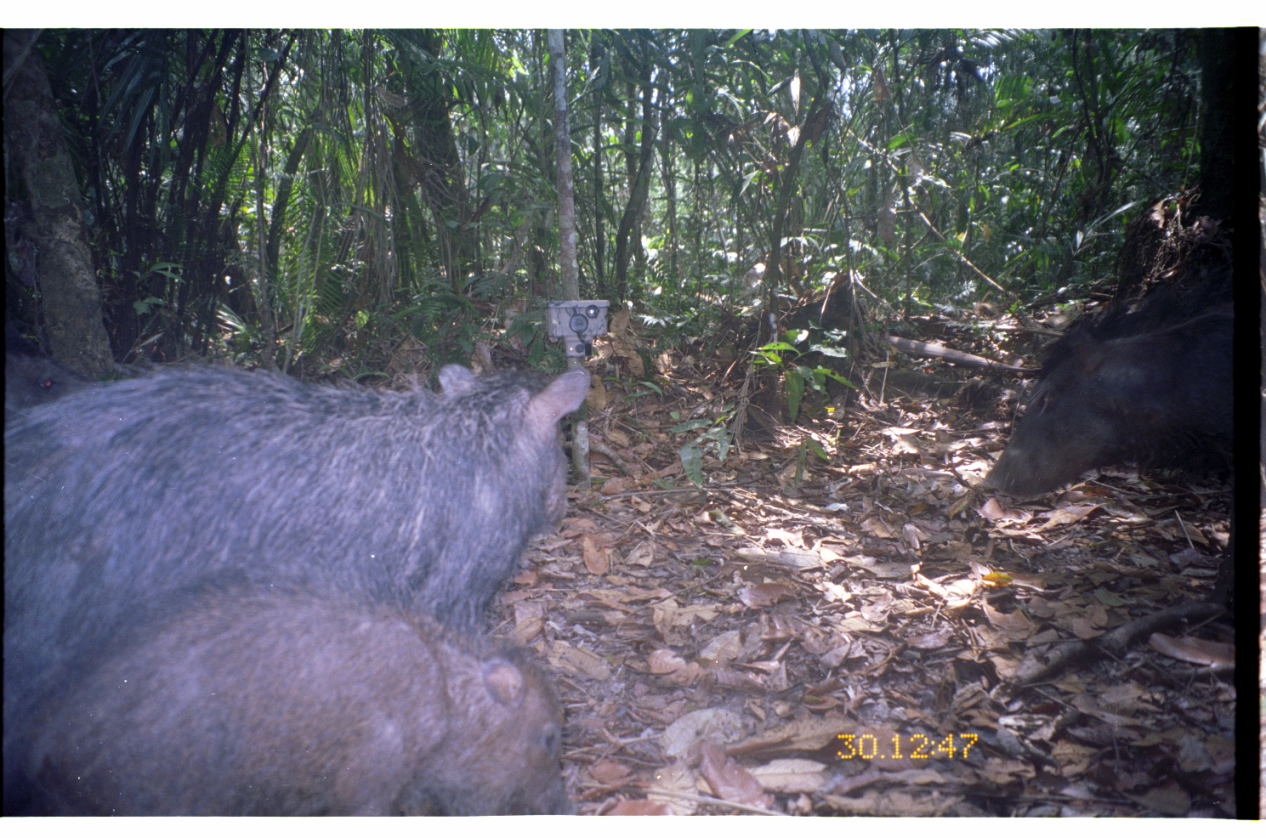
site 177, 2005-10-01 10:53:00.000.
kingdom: Animalia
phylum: Chordata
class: Mammalia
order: Artiodactyla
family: Tayassuidae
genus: Tayassu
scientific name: Tayassu pecari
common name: white-lipped peccary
Tayassu pecari (white-lipped peccary).